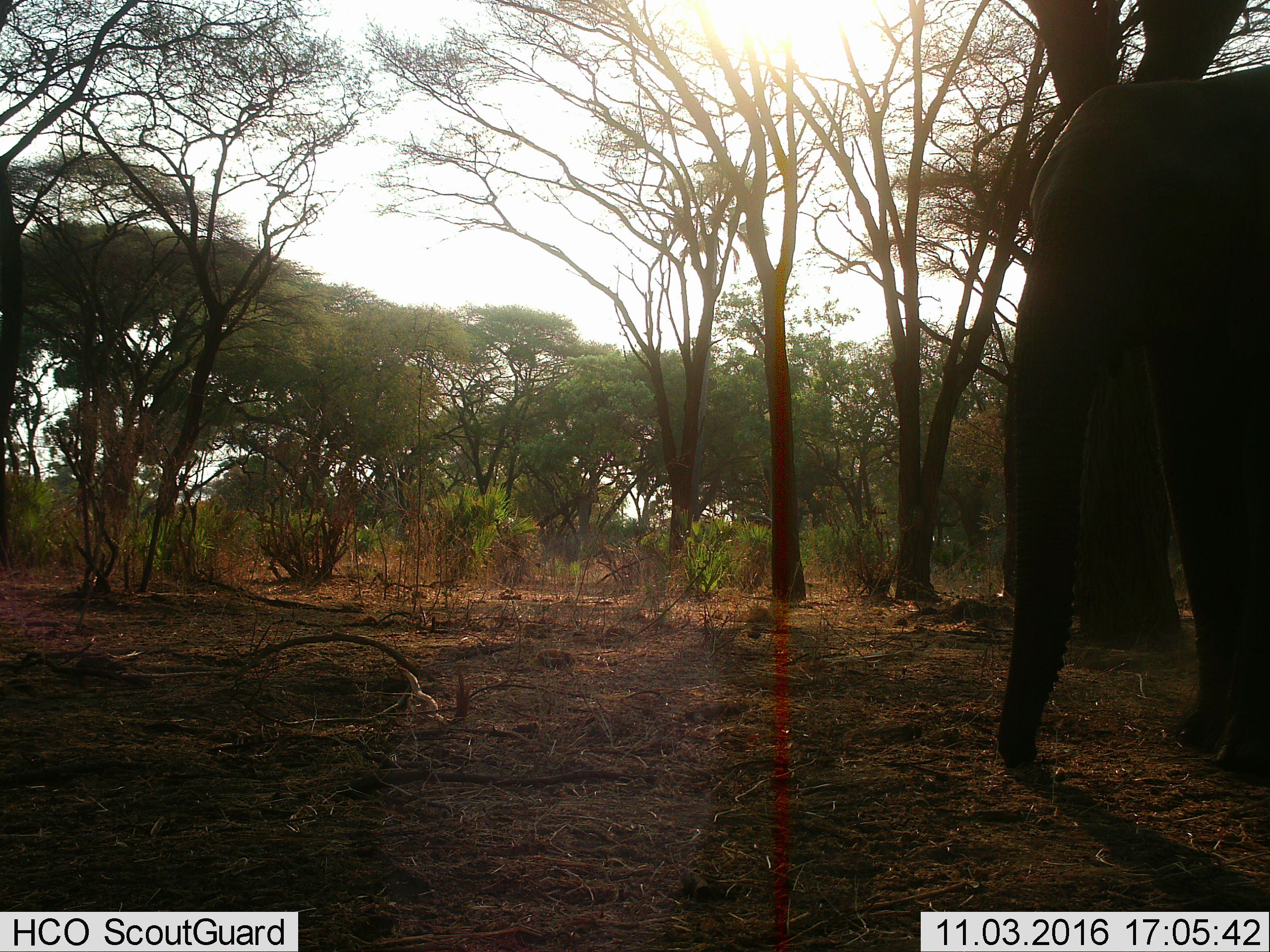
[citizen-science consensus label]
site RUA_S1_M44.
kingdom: Animalia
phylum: Chordata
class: Mammalia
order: Proboscidea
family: Elephantidae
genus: Loxodonta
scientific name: Loxodonta africana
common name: african bush elephant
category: elephant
Elephant (african bush elephant) (Loxodonta africana), count 1. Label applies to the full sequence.